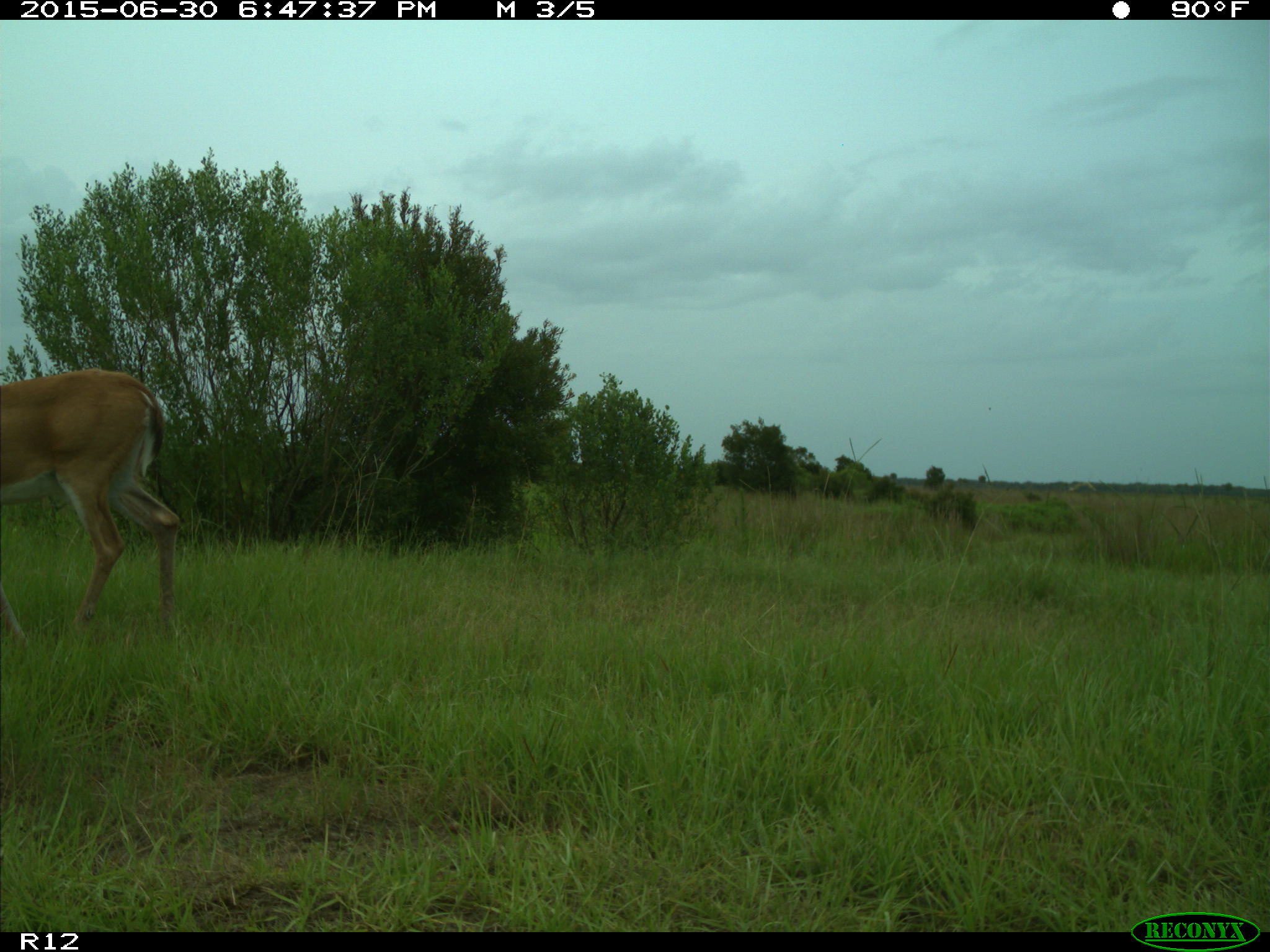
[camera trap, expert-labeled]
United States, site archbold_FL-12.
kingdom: Animalia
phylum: Chordata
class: Mammalia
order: Artiodactyla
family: Cervidae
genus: Odocoileus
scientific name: Odocoileus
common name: deer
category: unidentified deer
Unidentified deer (deer) (Odocoileus).